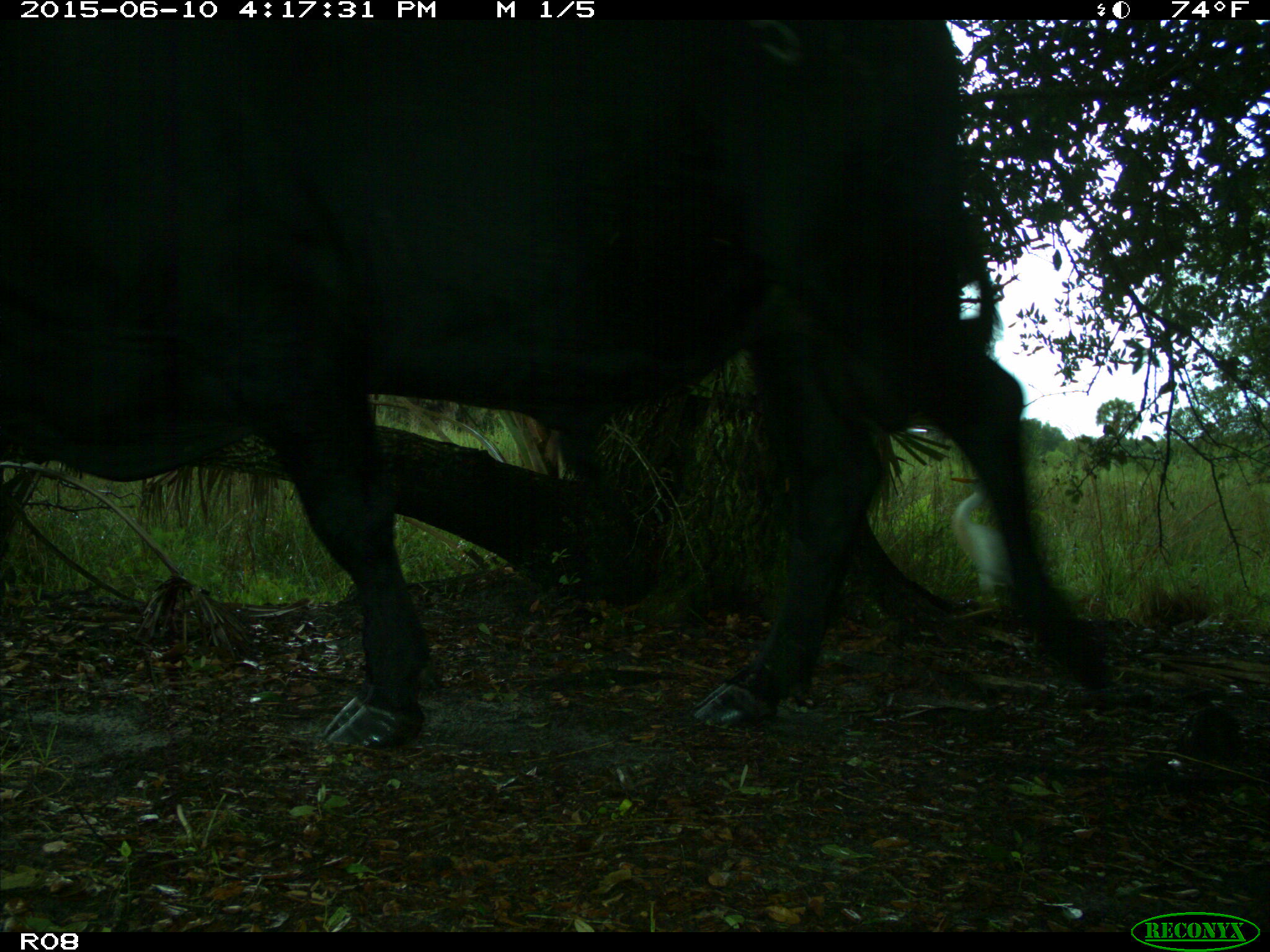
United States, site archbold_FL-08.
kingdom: Animalia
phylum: Chordata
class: Mammalia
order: Artiodactyla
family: Bovidae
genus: Bos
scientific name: Bos taurus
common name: domestic cow